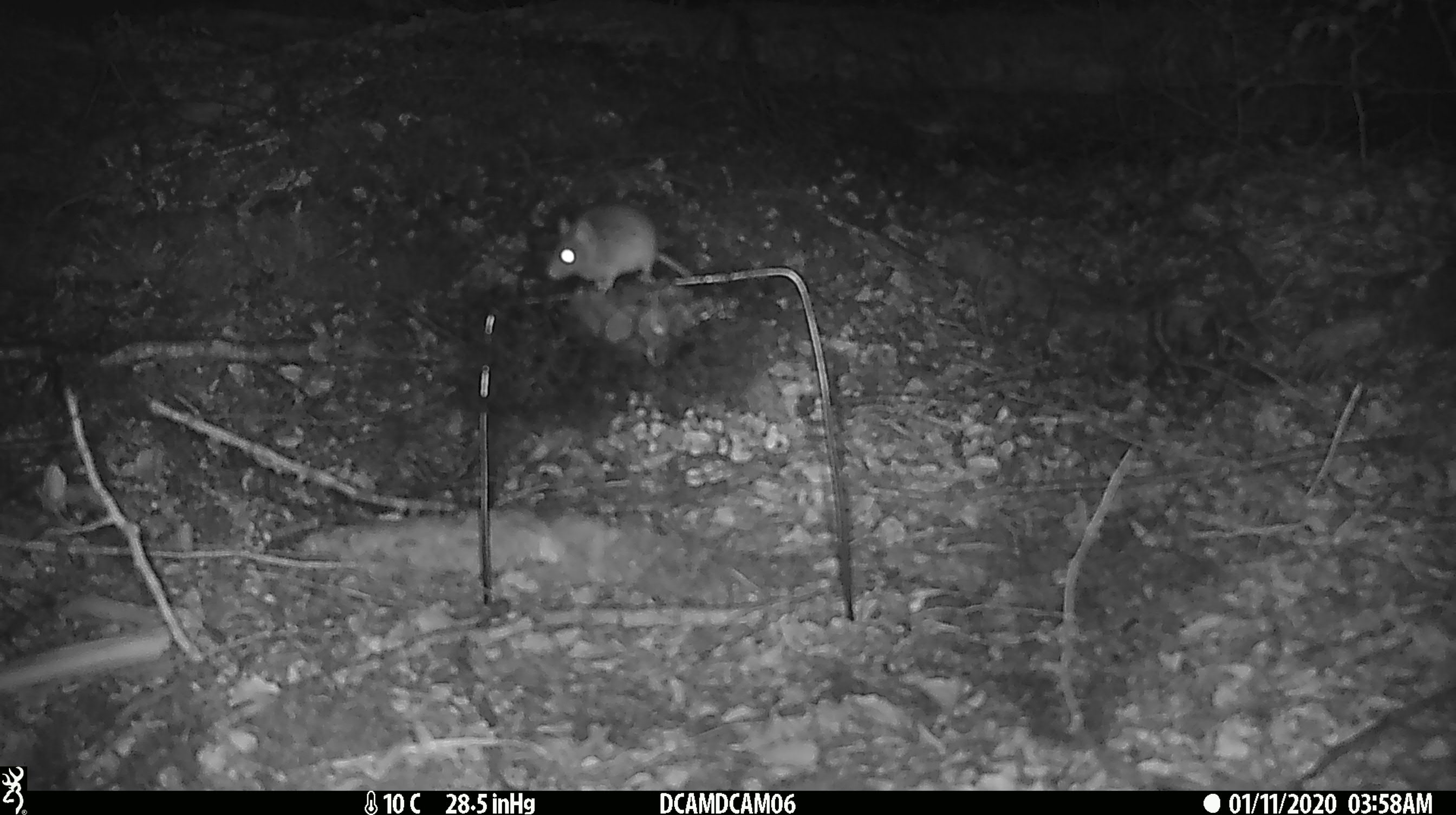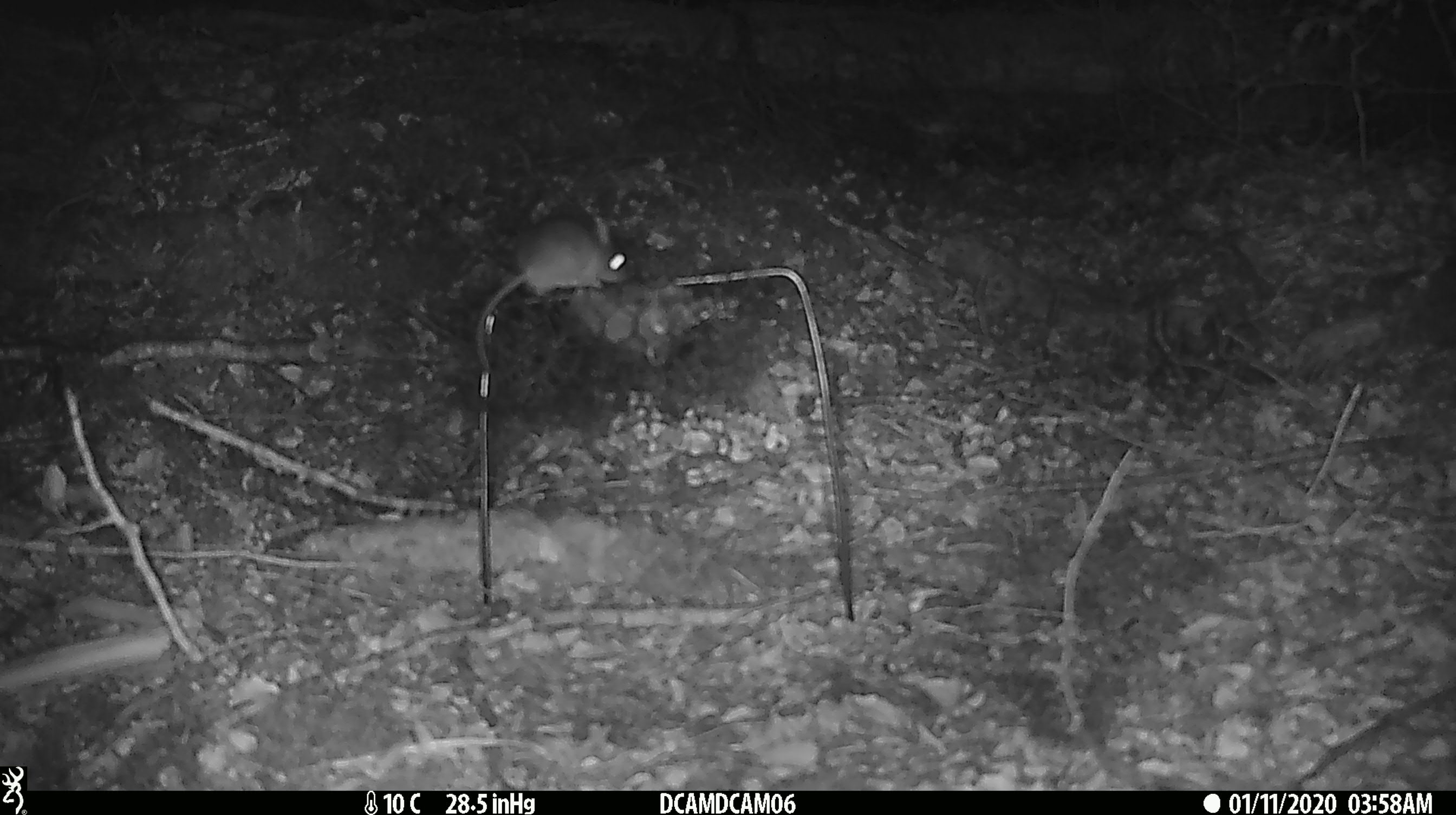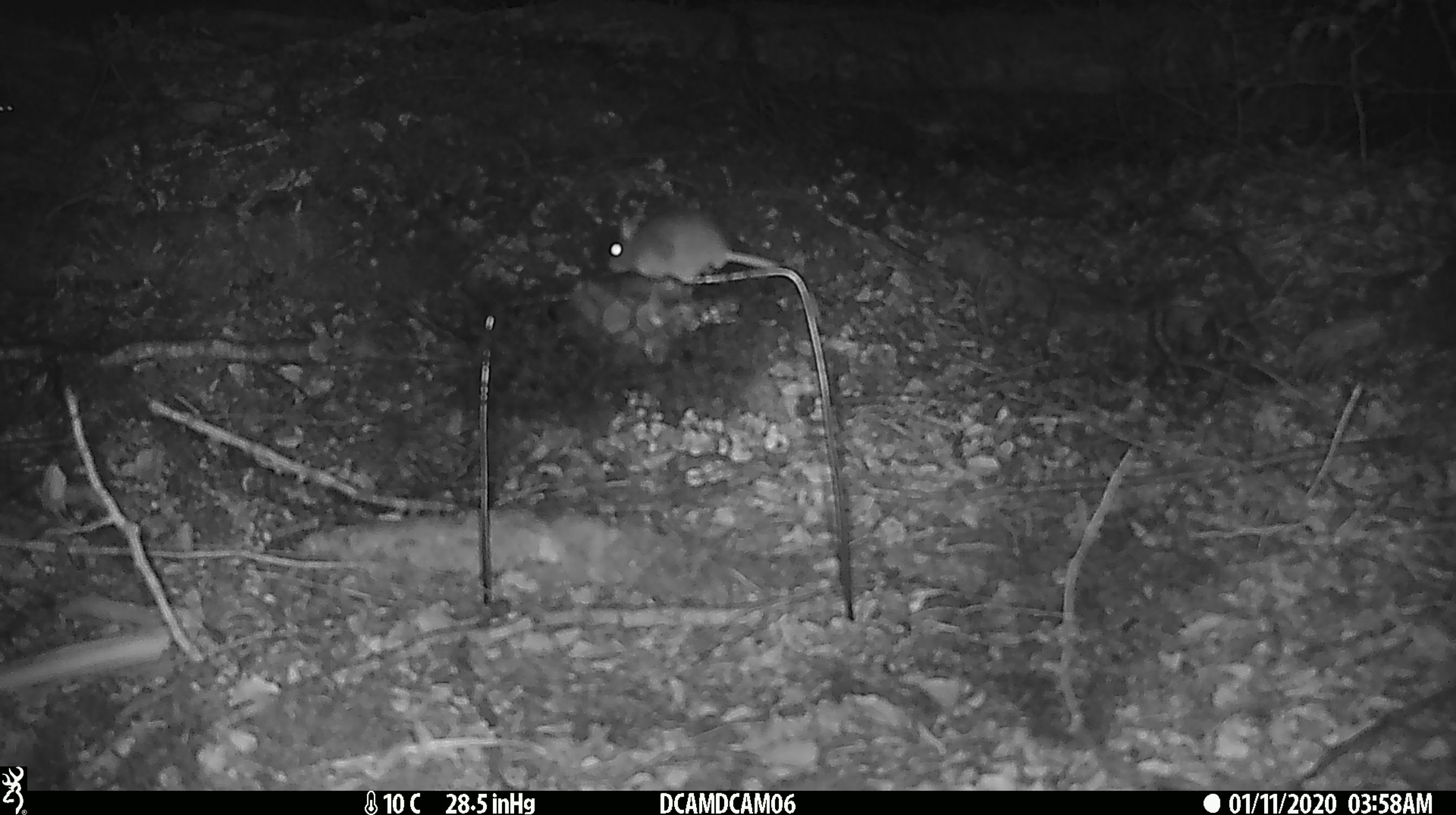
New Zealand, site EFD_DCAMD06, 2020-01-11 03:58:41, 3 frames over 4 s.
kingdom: Animalia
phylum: Chordata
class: Mammalia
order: Rodentia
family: Muridae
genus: Mus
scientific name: Mus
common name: mouse